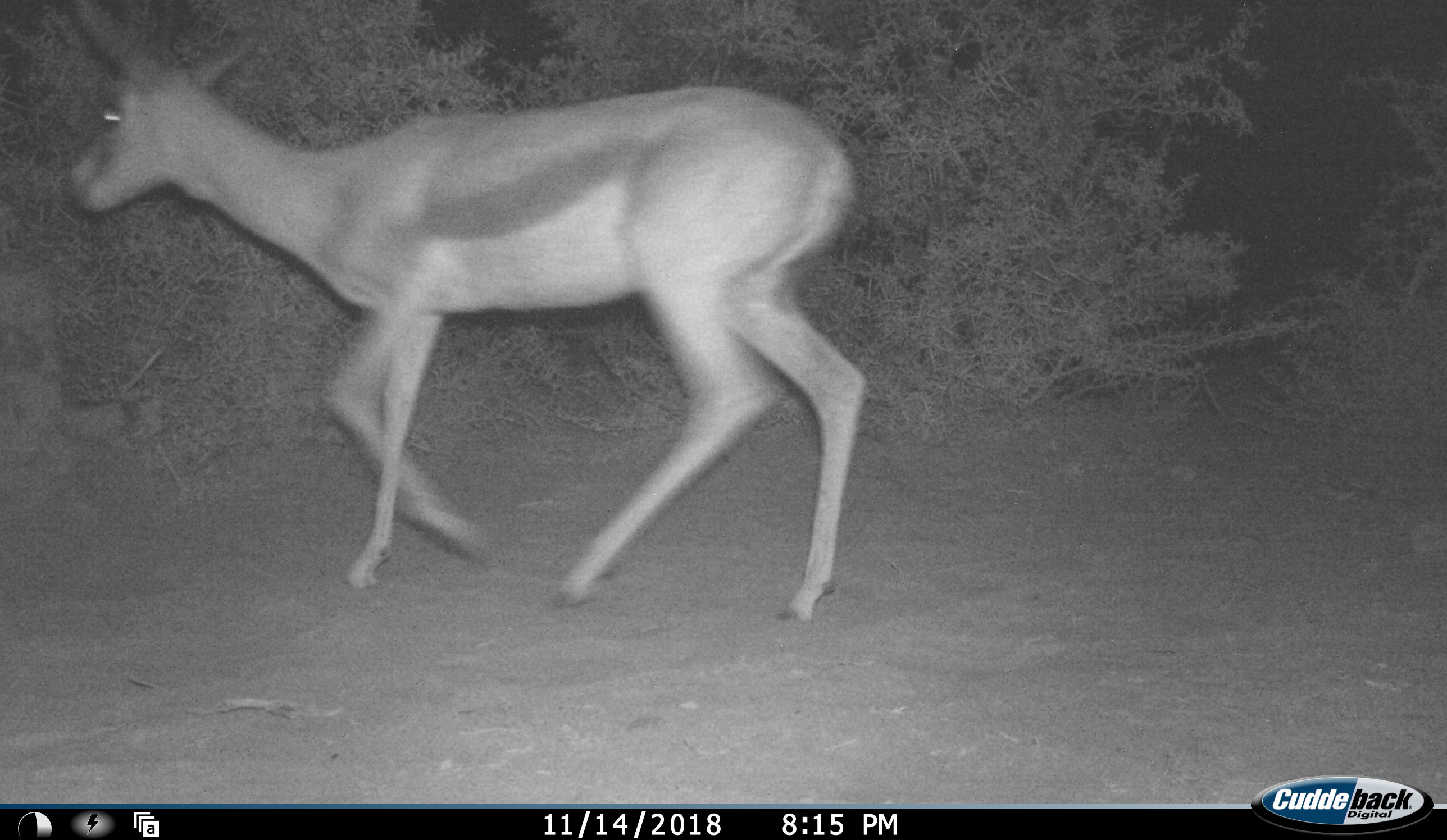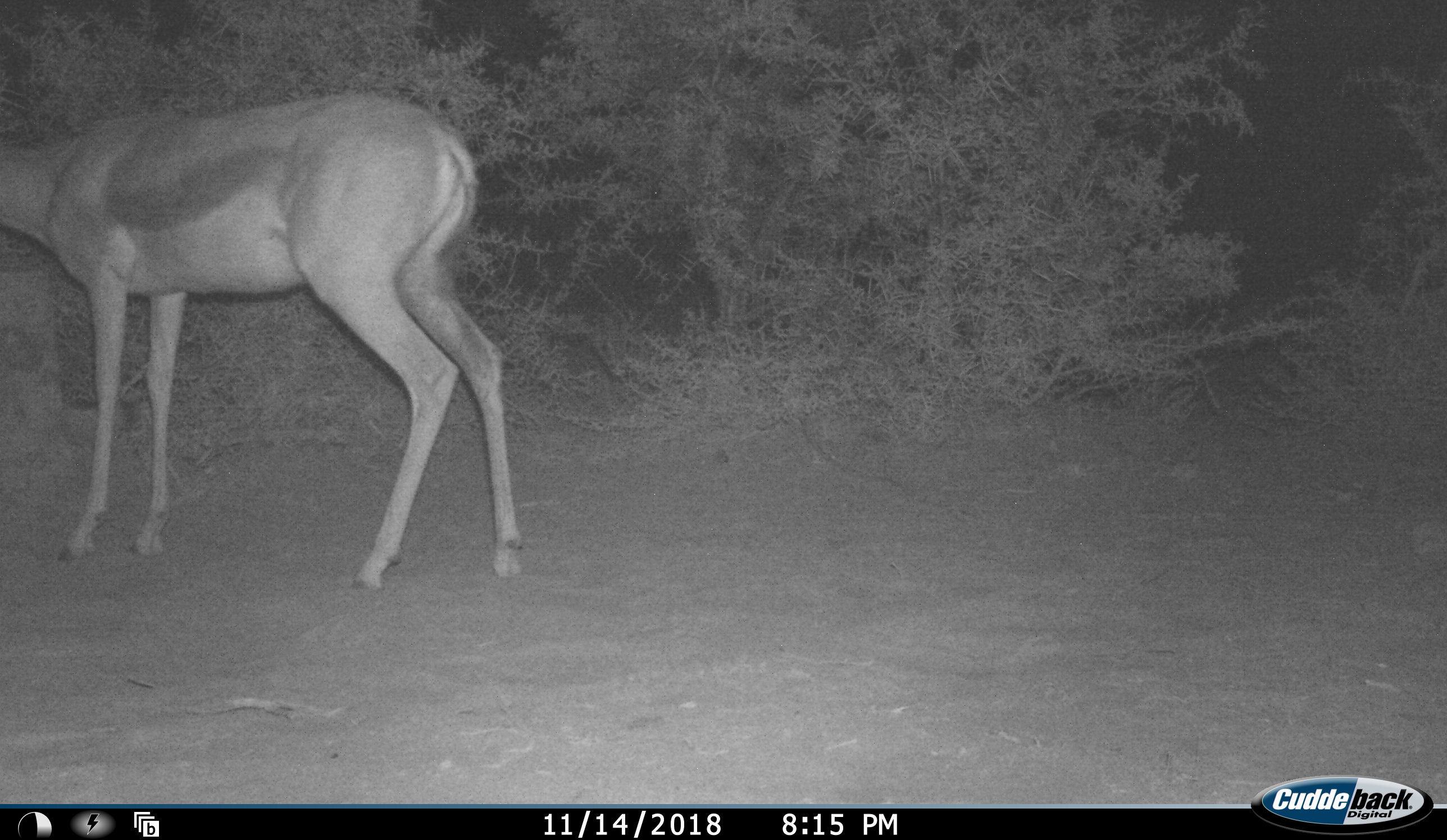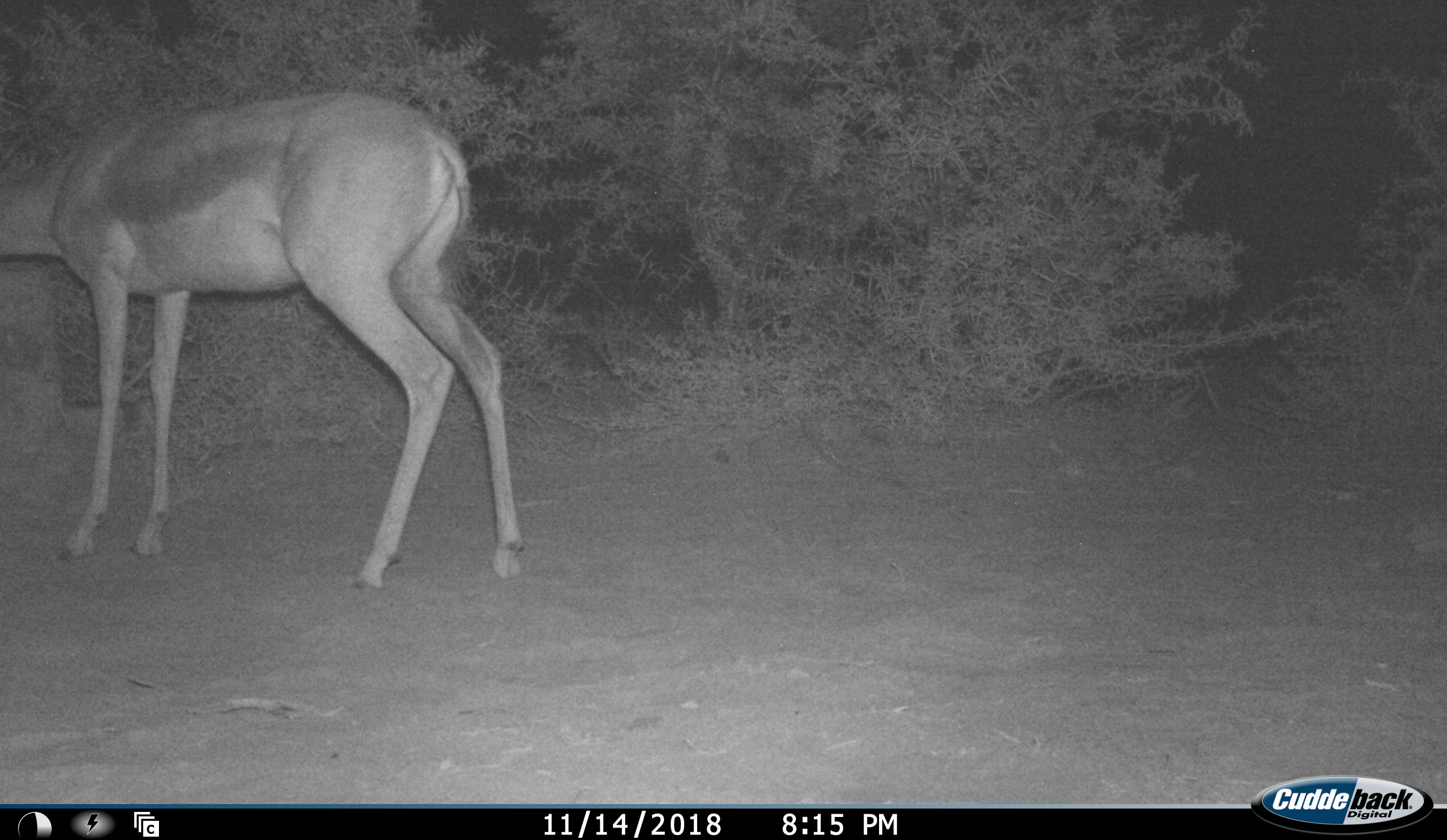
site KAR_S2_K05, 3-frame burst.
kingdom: Animalia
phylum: Chordata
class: Mammalia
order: Artiodactyla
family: Bovidae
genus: Antidorcas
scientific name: Antidorcas marsupialis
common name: springbok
Springbok (Antidorcas marsupialis), count 1. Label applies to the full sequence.